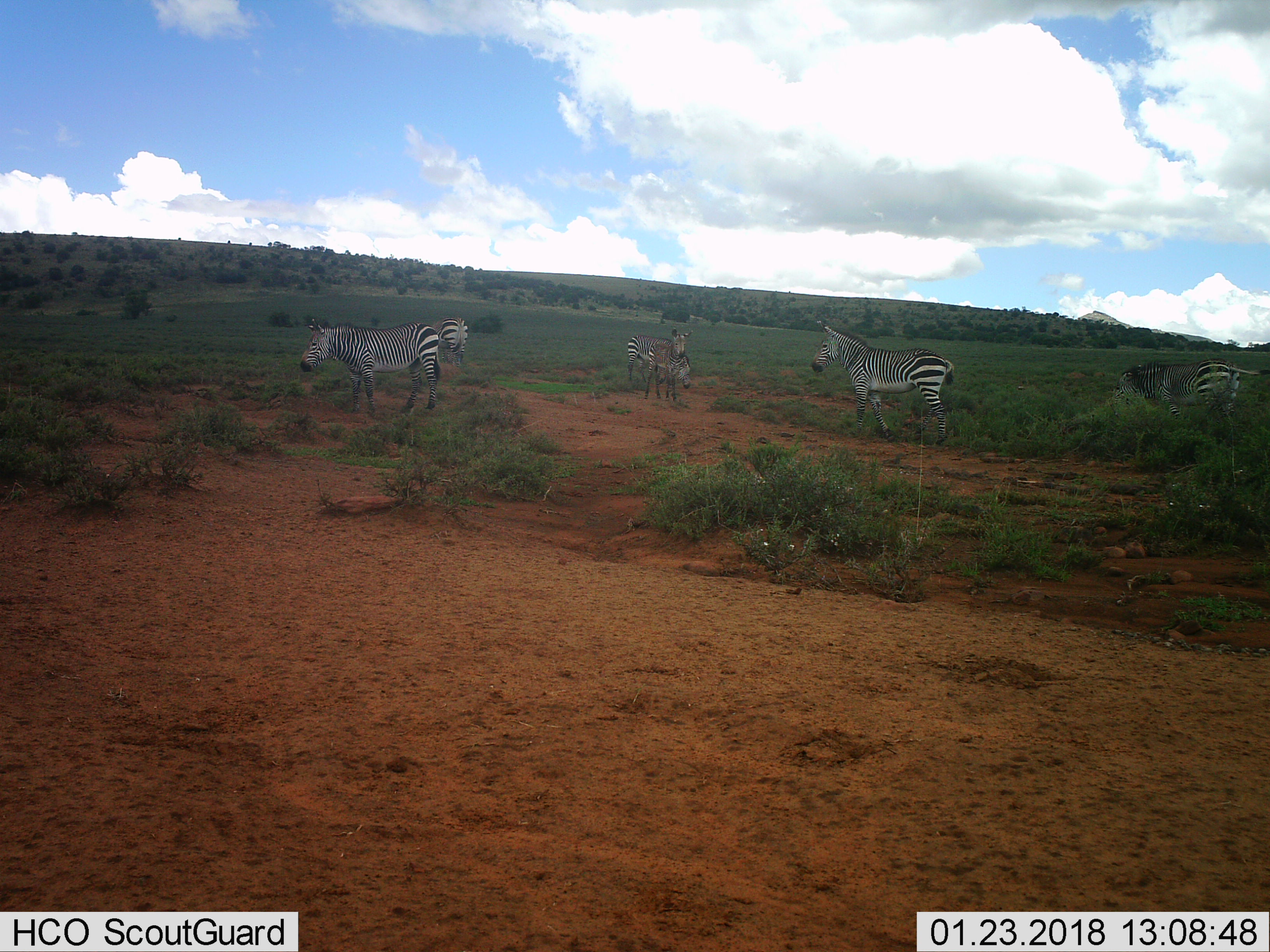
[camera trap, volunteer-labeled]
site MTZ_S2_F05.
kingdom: Animalia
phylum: Chordata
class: Mammalia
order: Perissodactyla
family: Equidae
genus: Equus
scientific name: Equus zebra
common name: mountain zebra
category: zebramountain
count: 6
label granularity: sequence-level